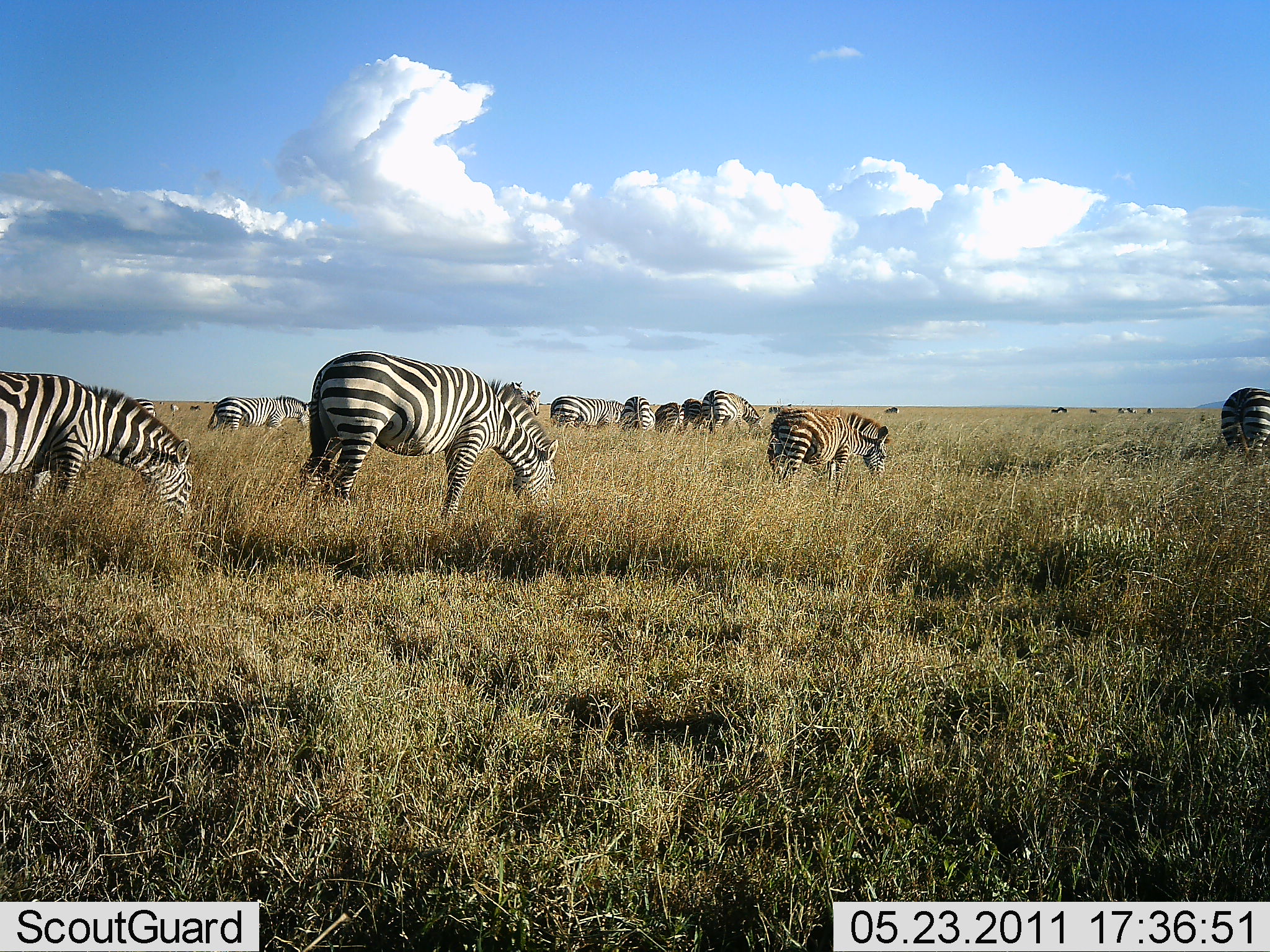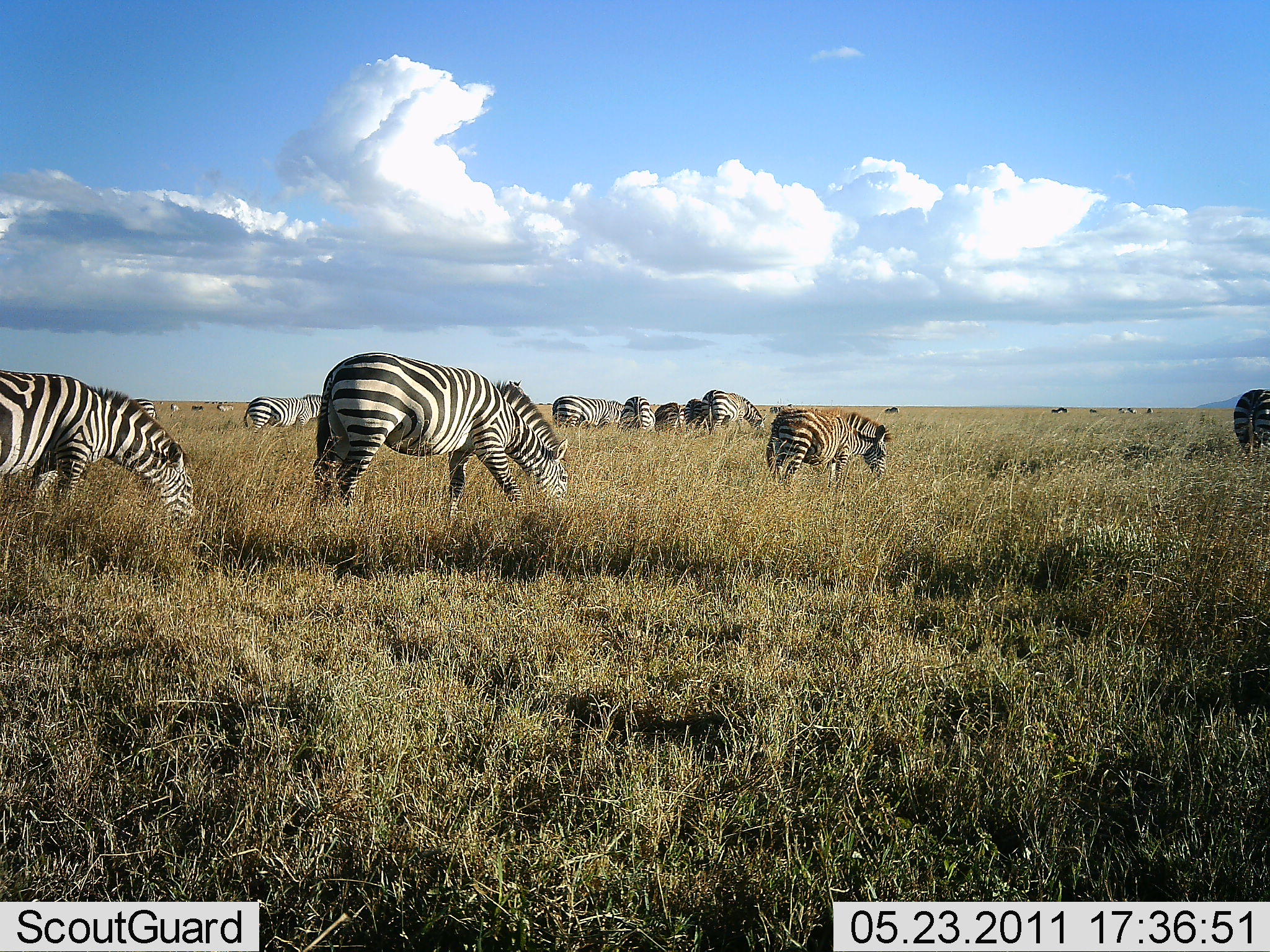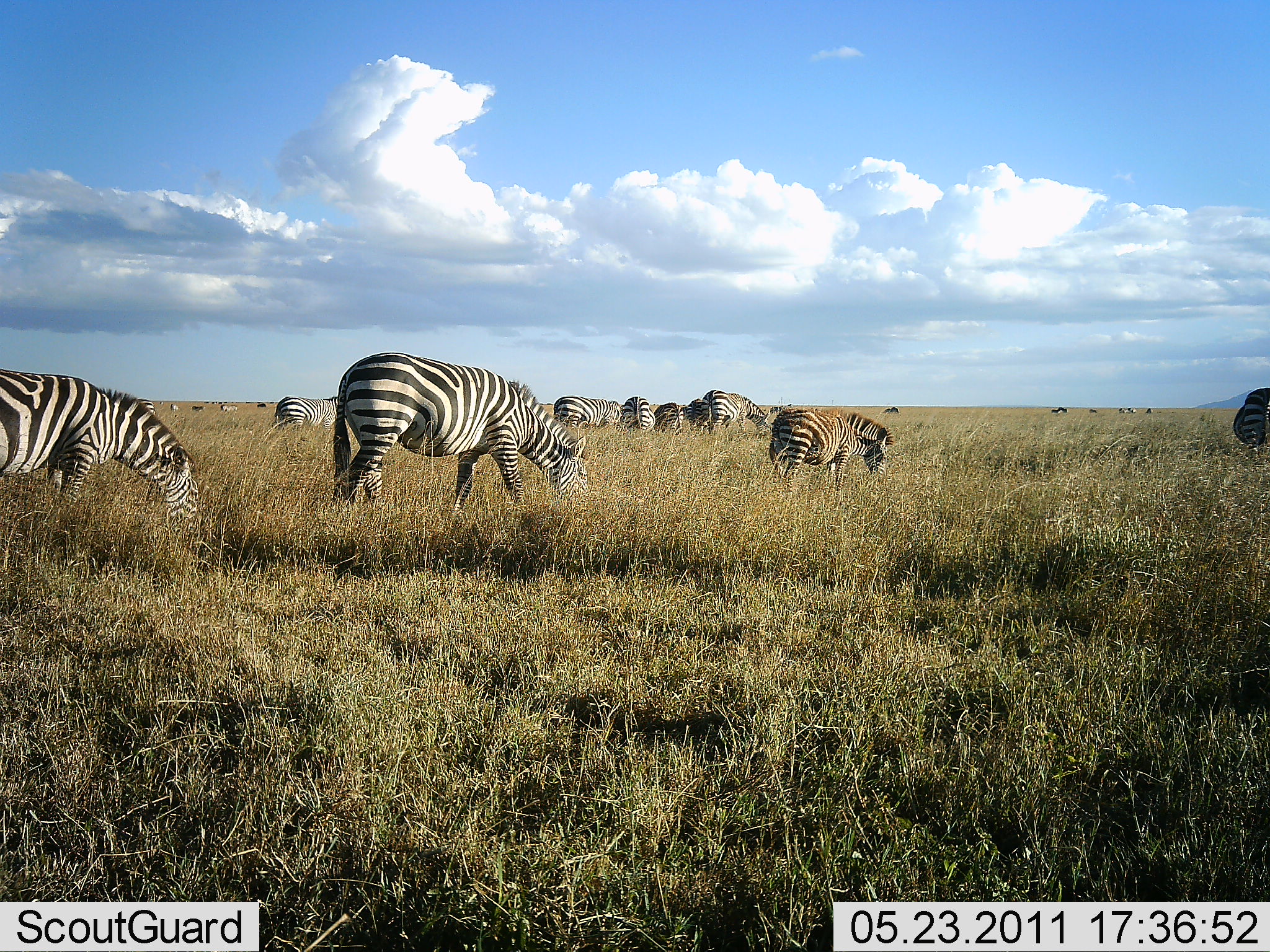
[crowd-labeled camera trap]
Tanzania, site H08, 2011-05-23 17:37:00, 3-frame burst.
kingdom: Animalia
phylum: Chordata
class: Mammalia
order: Perissodactyla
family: Equidae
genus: Equus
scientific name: Equus quagga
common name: plains zebra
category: zebra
Zebra (plains zebra) (Equus quagga), count 11-50. Behavior (volunteer vote fractions): standing 21%, resting 0%, moving 21%, interacting 0%. Young present (vote fraction): 14%. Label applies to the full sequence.